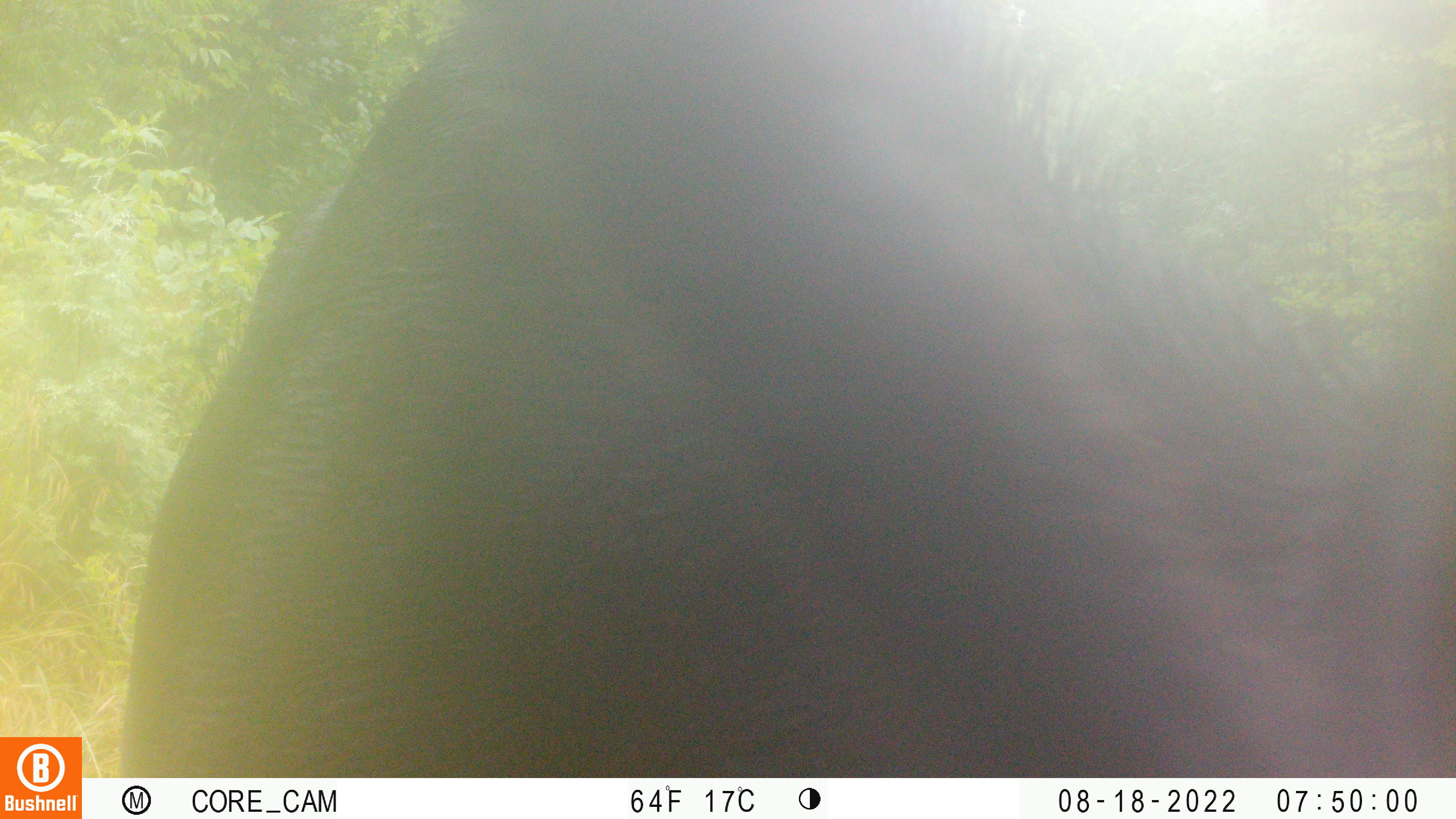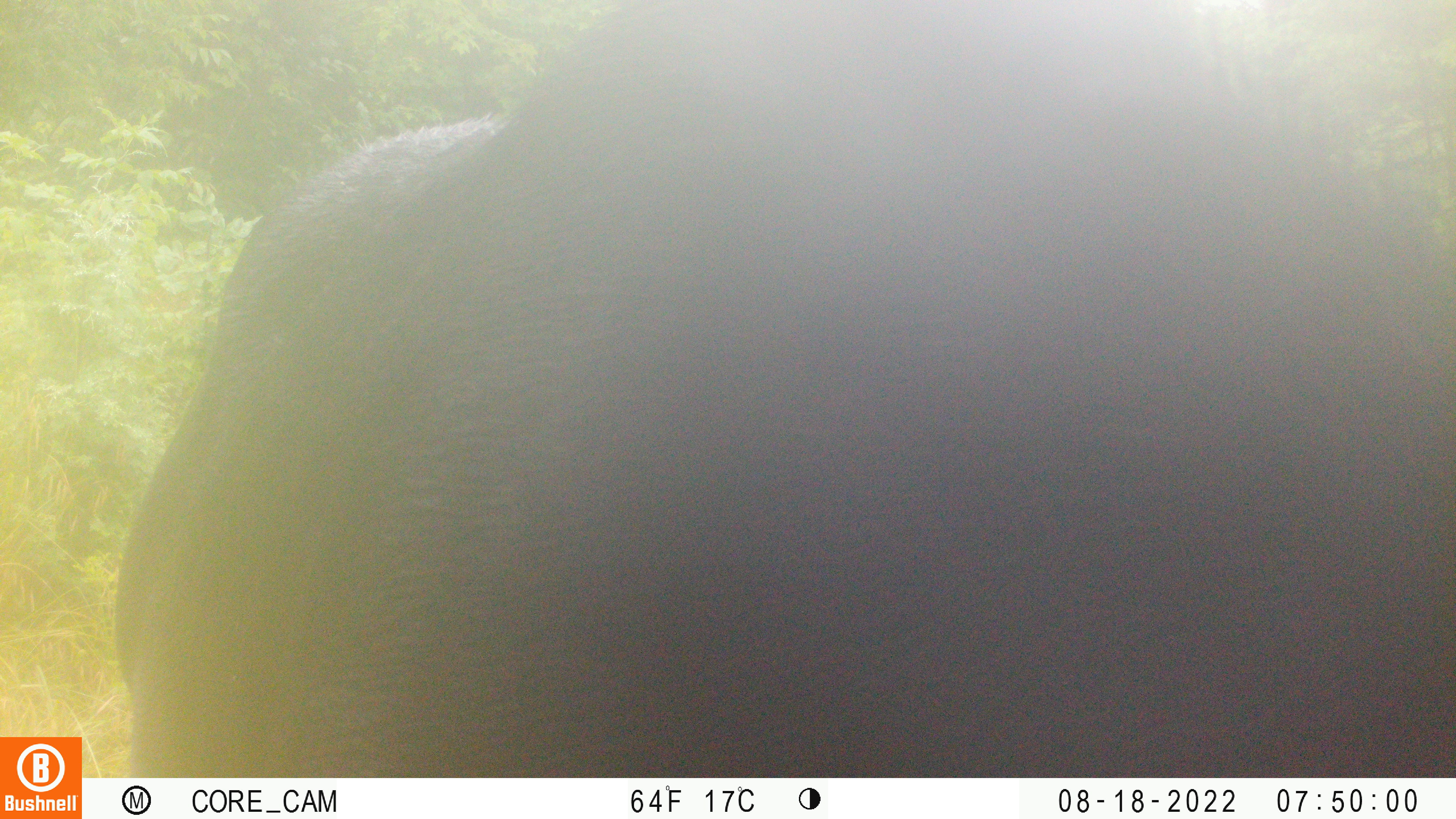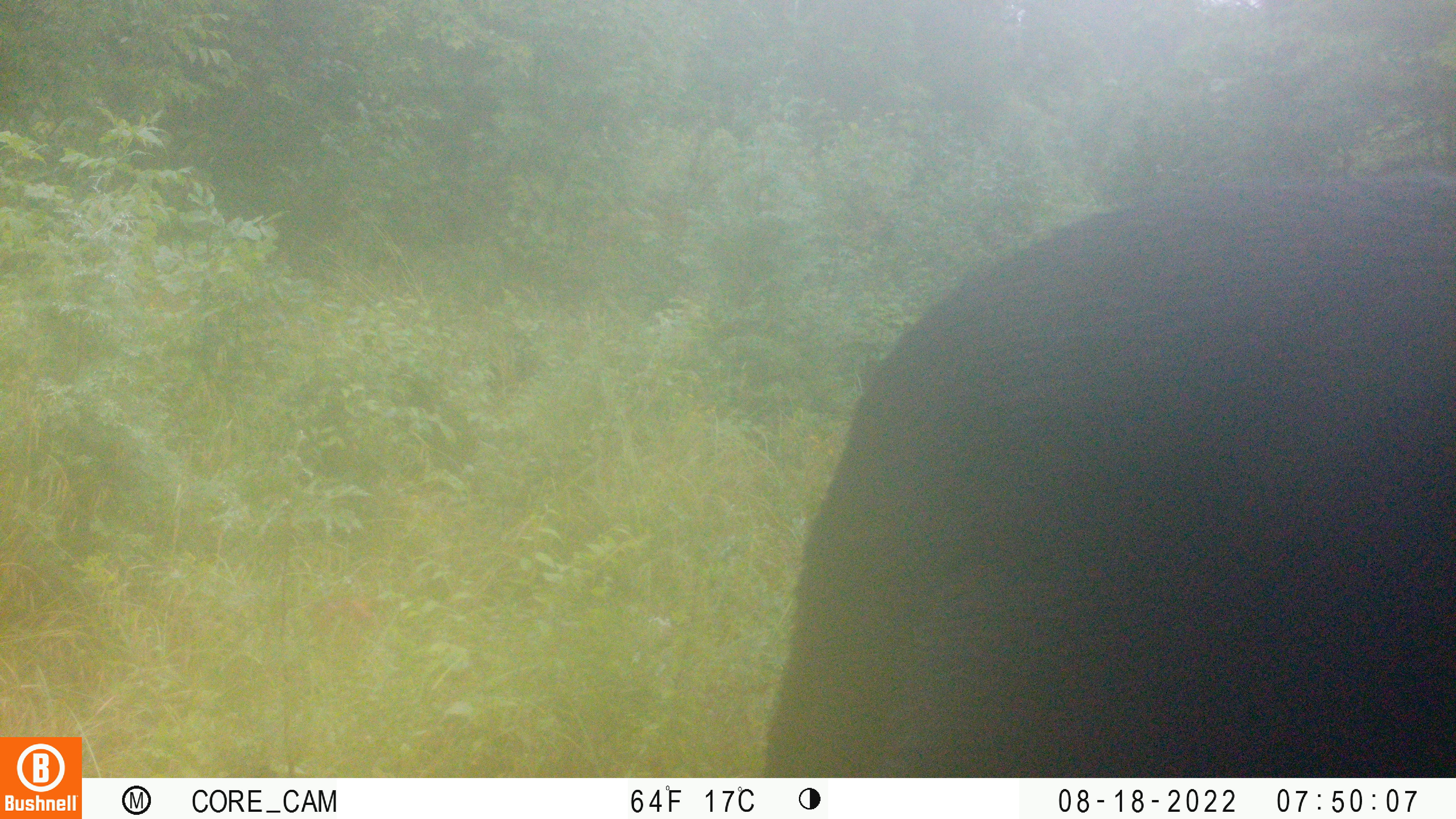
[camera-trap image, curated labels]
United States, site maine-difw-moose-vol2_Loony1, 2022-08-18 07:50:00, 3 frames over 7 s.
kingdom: Animalia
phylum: Chordata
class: Mammalia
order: Artiodactyla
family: Cervidae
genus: Alces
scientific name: Alces alces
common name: moose